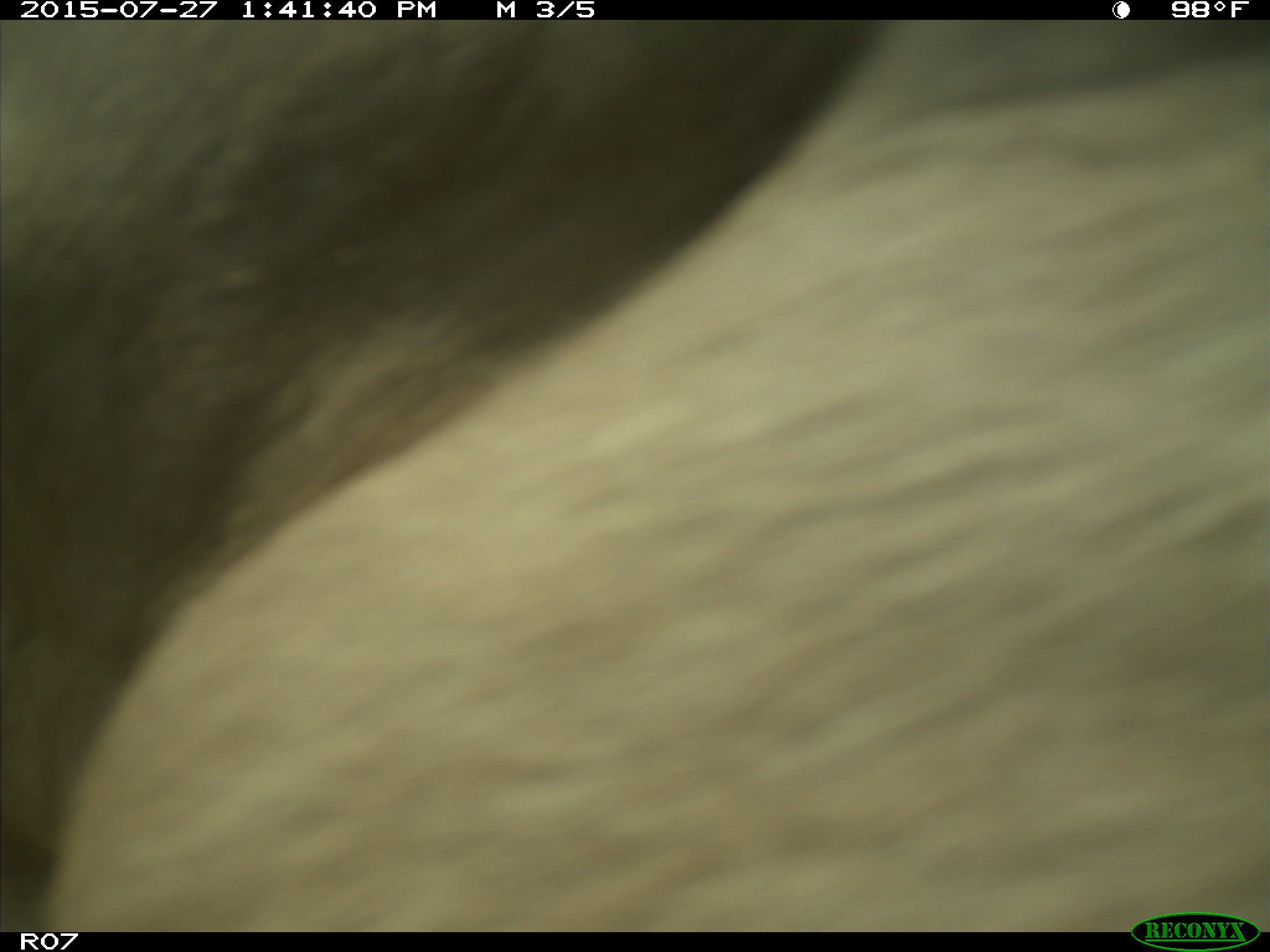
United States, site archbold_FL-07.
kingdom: Animalia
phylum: Chordata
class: Mammalia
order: Artiodactyla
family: Bovidae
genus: Bos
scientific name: Bos taurus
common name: domestic cow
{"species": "Bos taurus (domestic cow)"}